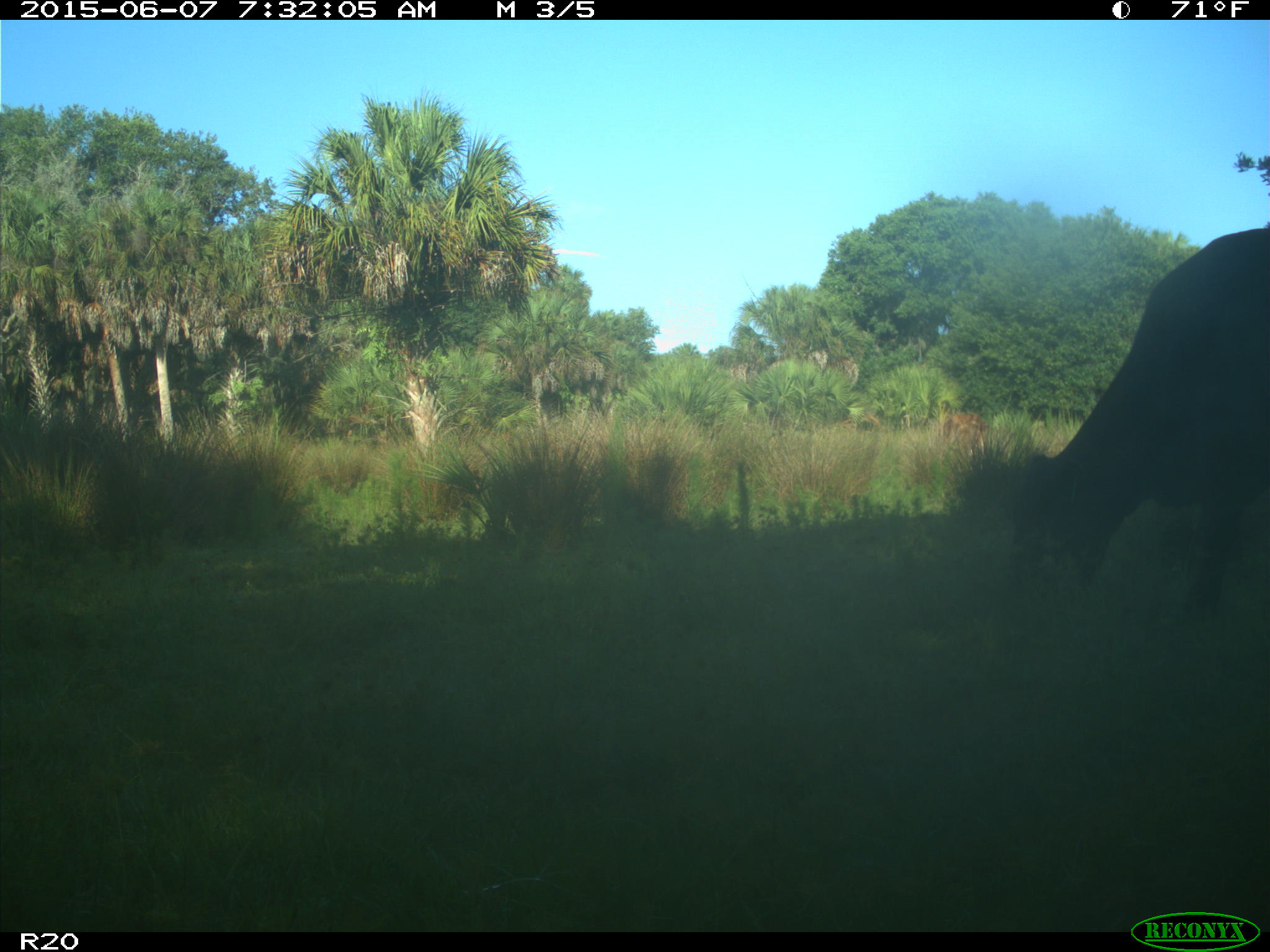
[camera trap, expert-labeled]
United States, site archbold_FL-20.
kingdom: Animalia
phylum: Chordata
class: Mammalia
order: Artiodactyla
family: Bovidae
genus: Bos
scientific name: Bos taurus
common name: domestic cow